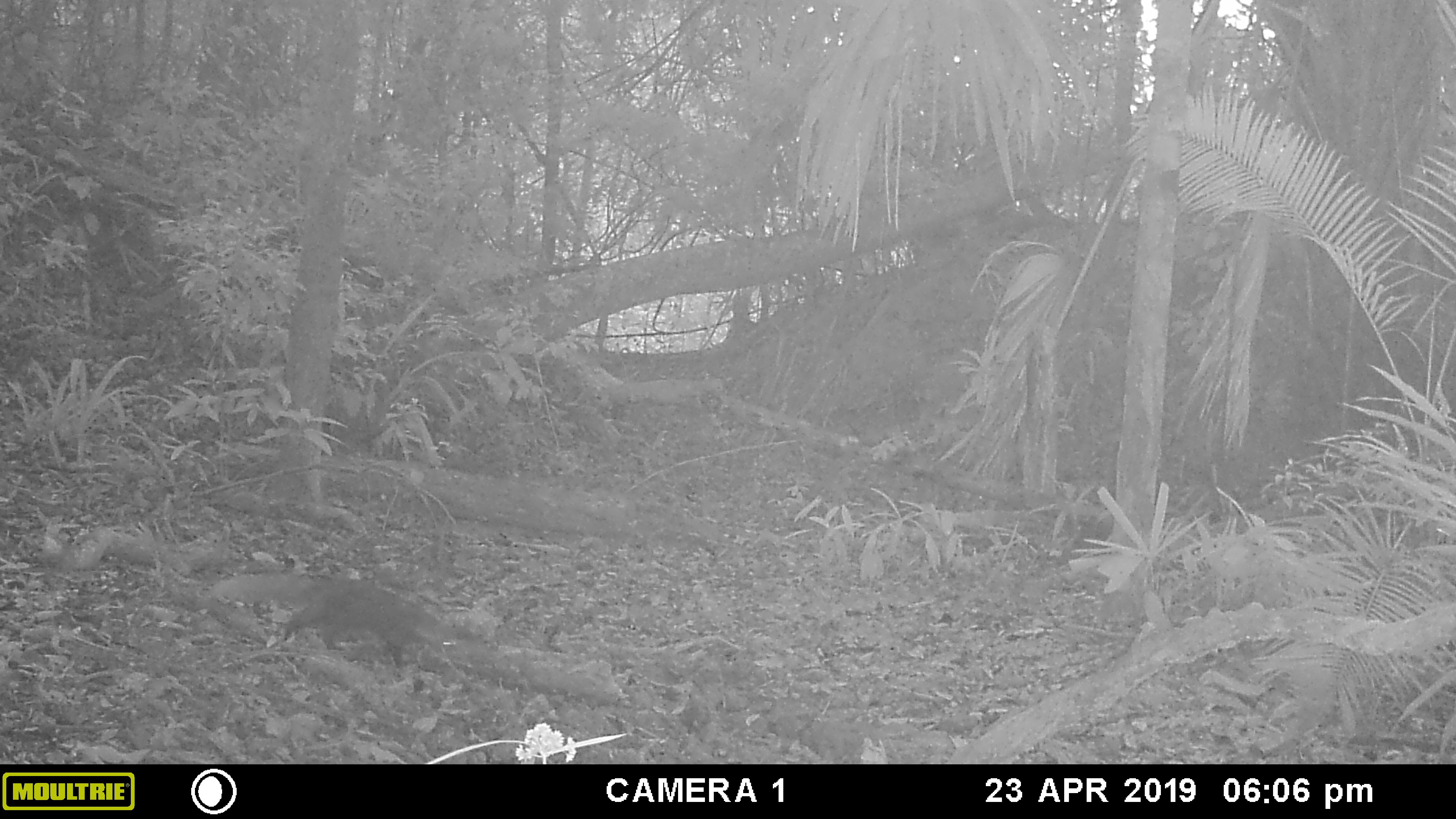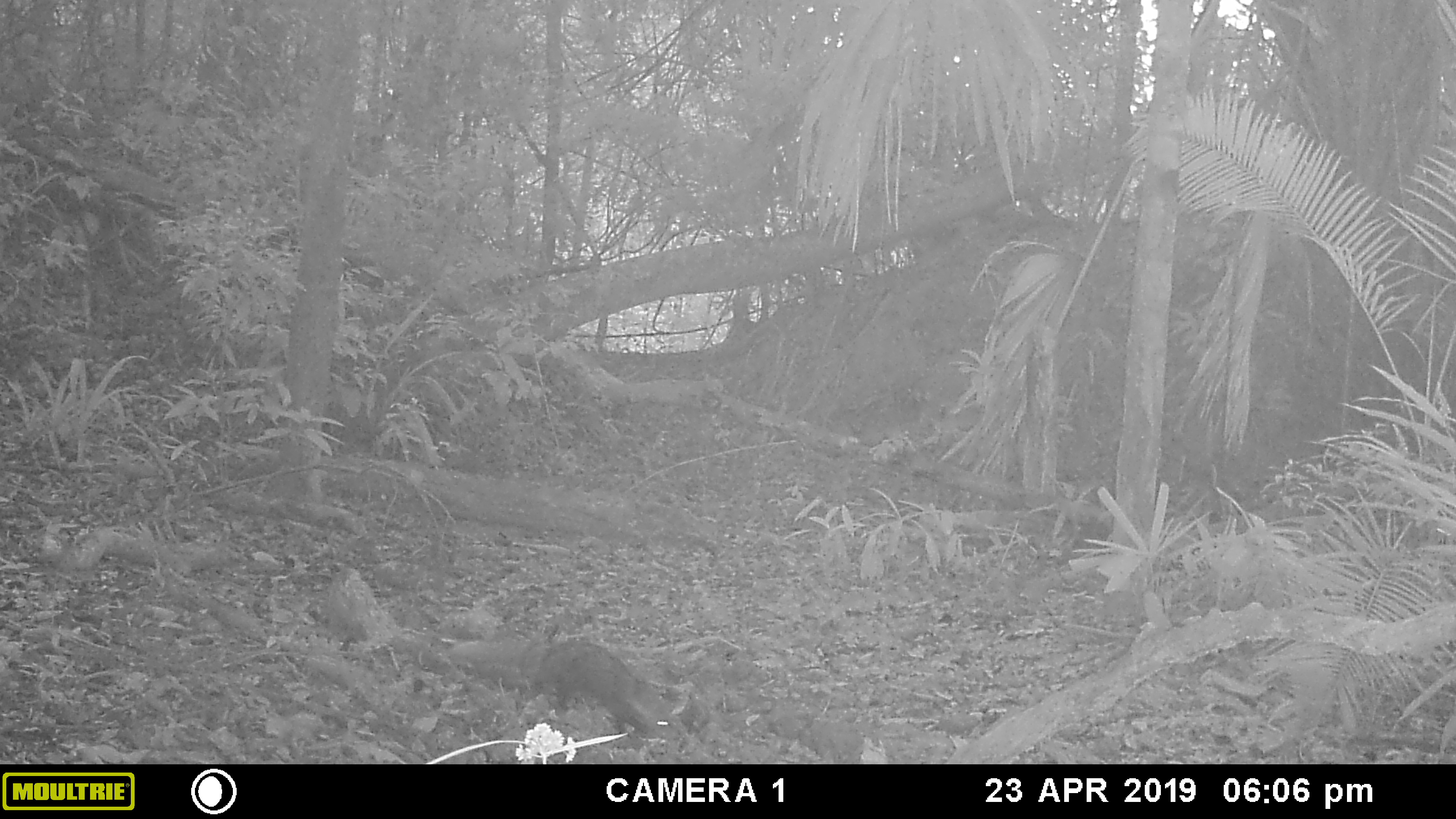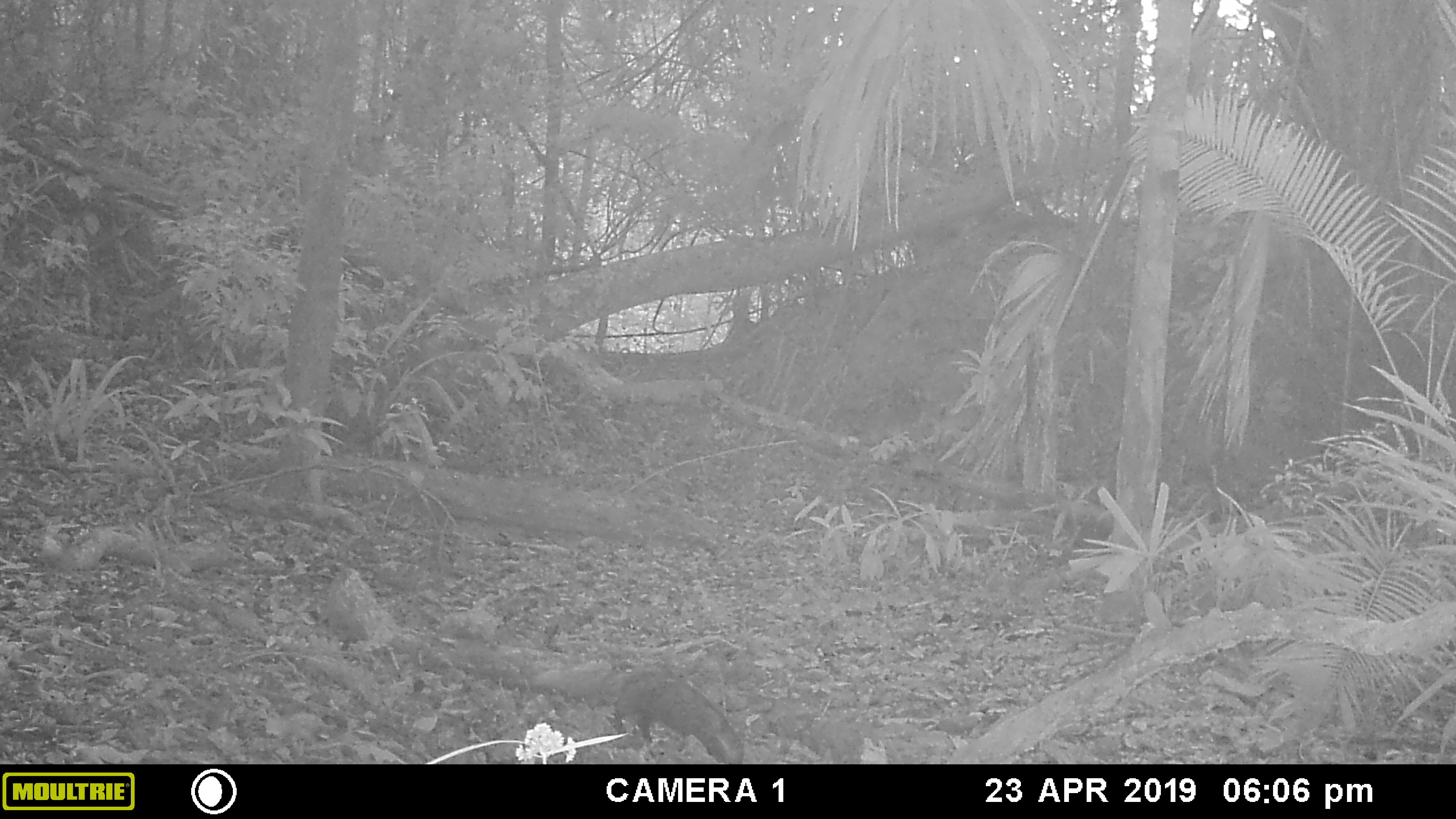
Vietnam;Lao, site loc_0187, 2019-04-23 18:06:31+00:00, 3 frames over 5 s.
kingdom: Animalia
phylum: Chordata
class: Mammalia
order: Carnivora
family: Herpestidae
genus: Urva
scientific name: Urva urva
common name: crab-eating mongoose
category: crab eating mongoose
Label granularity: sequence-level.